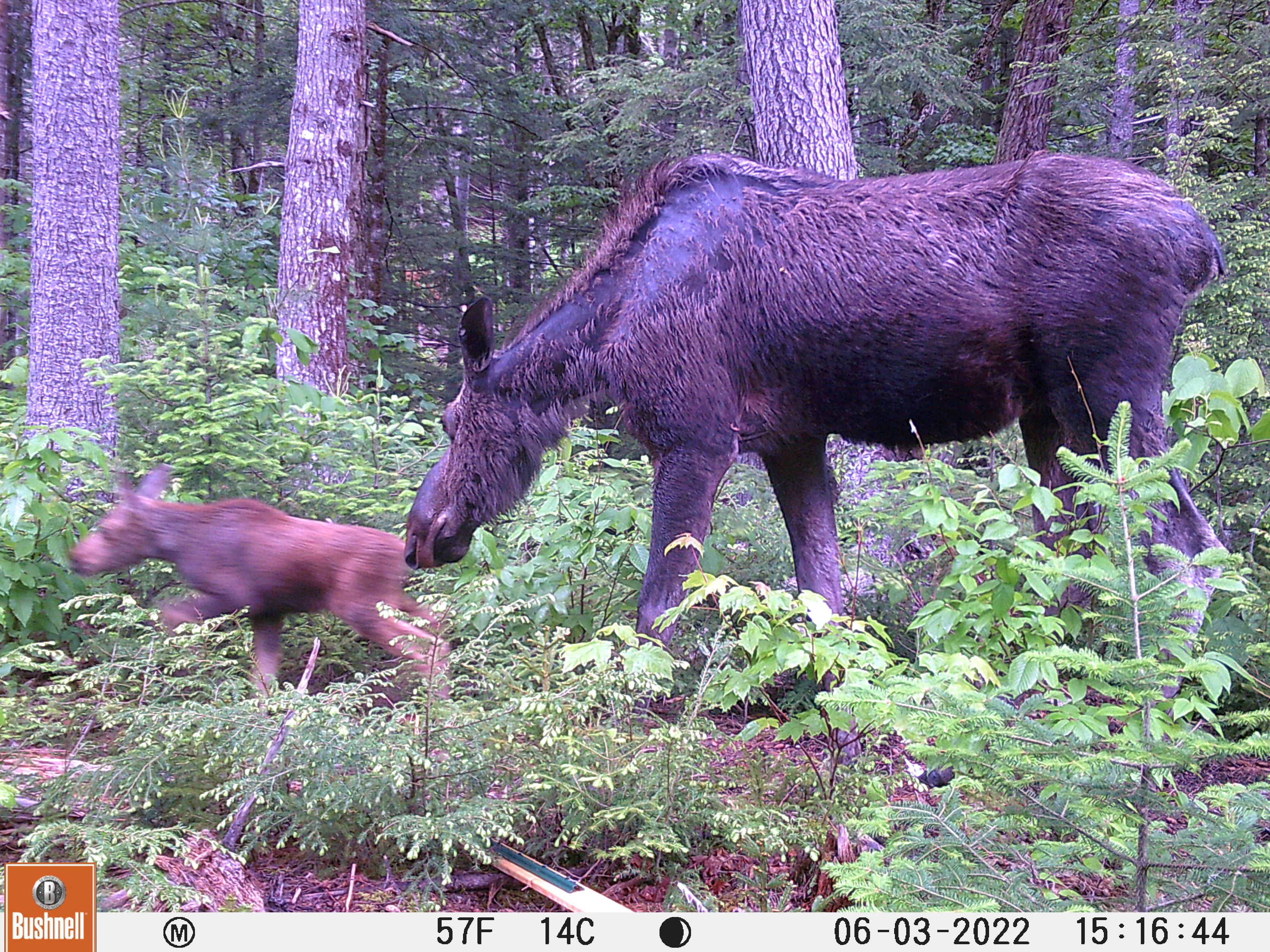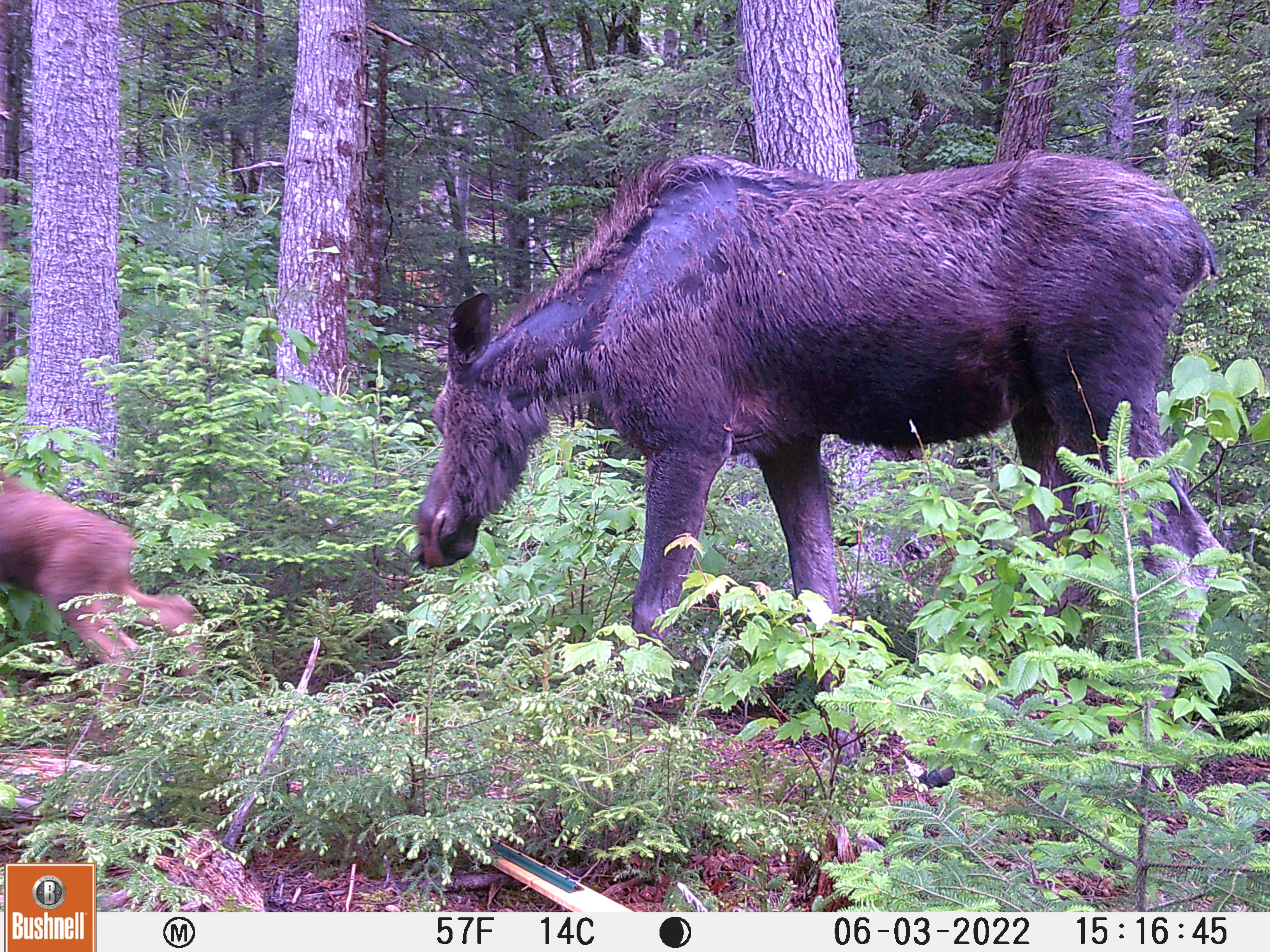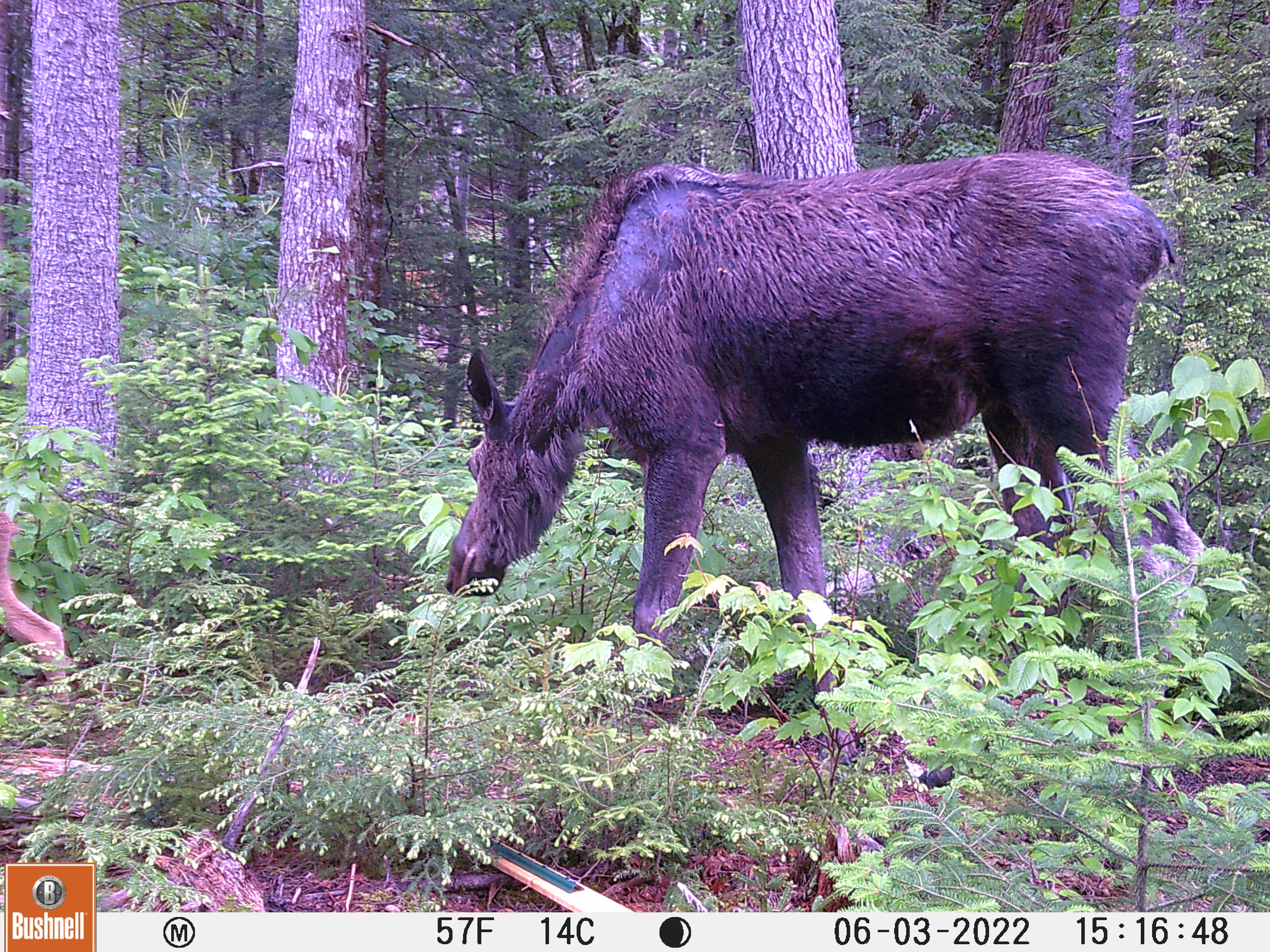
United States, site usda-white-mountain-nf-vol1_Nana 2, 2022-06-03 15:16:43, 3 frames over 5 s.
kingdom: Animalia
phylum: Chordata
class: Mammalia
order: Artiodactyla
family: Cervidae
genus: Alces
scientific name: Alces alces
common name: moose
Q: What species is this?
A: Moose (Alces alces).